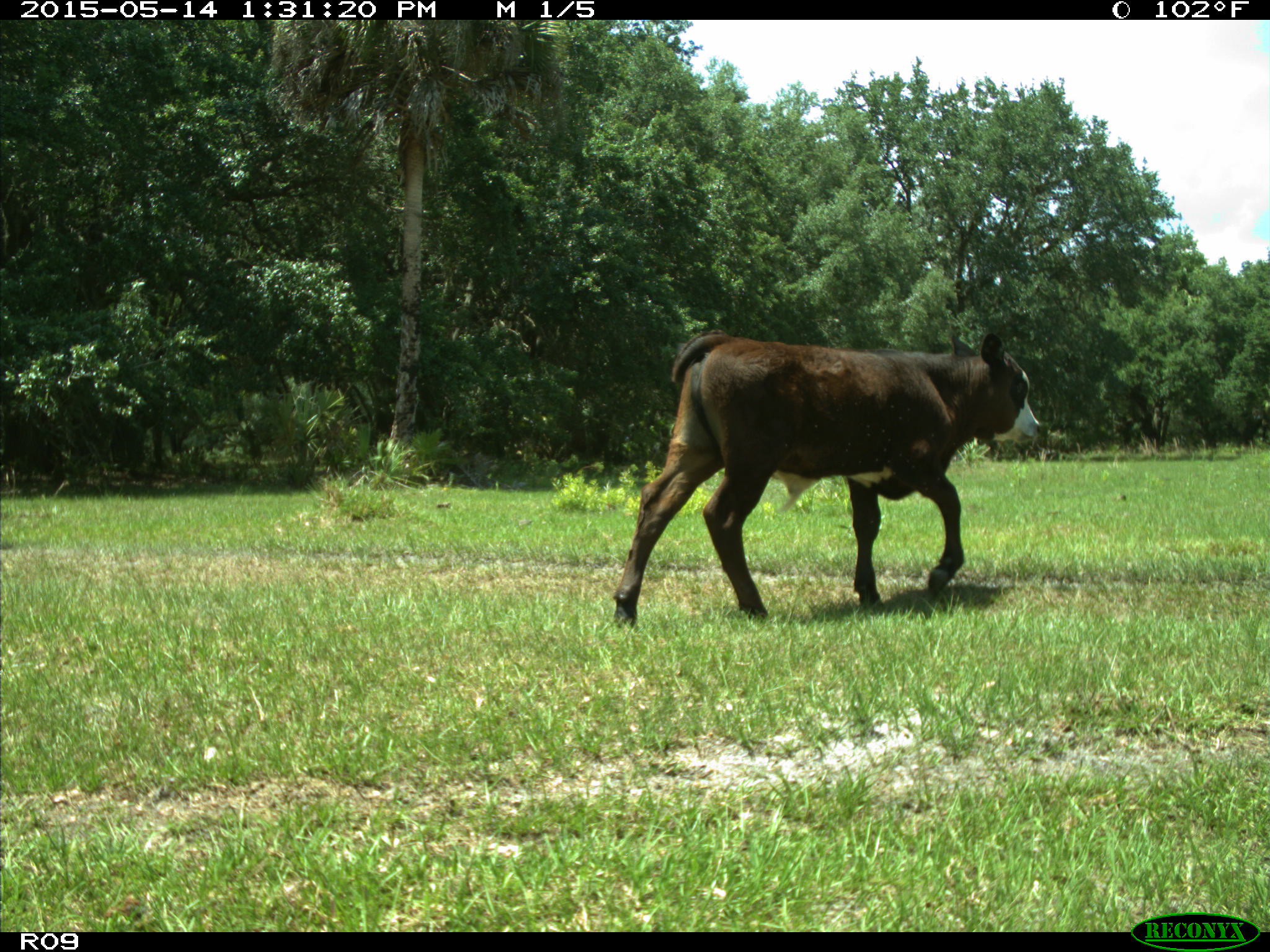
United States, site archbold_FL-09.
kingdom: Animalia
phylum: Chordata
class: Mammalia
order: Artiodactyla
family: Bovidae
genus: Bos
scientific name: Bos taurus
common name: domestic cow